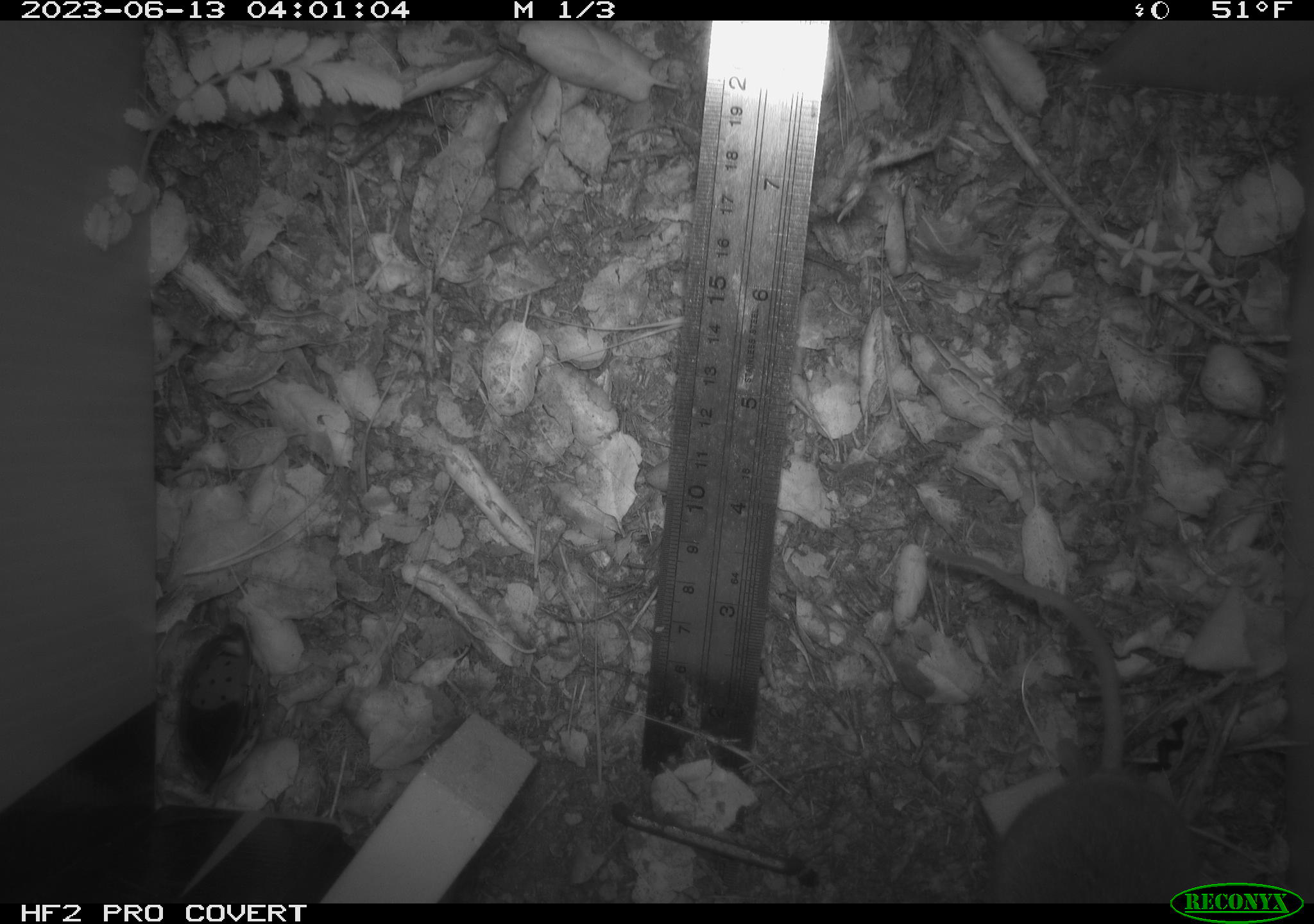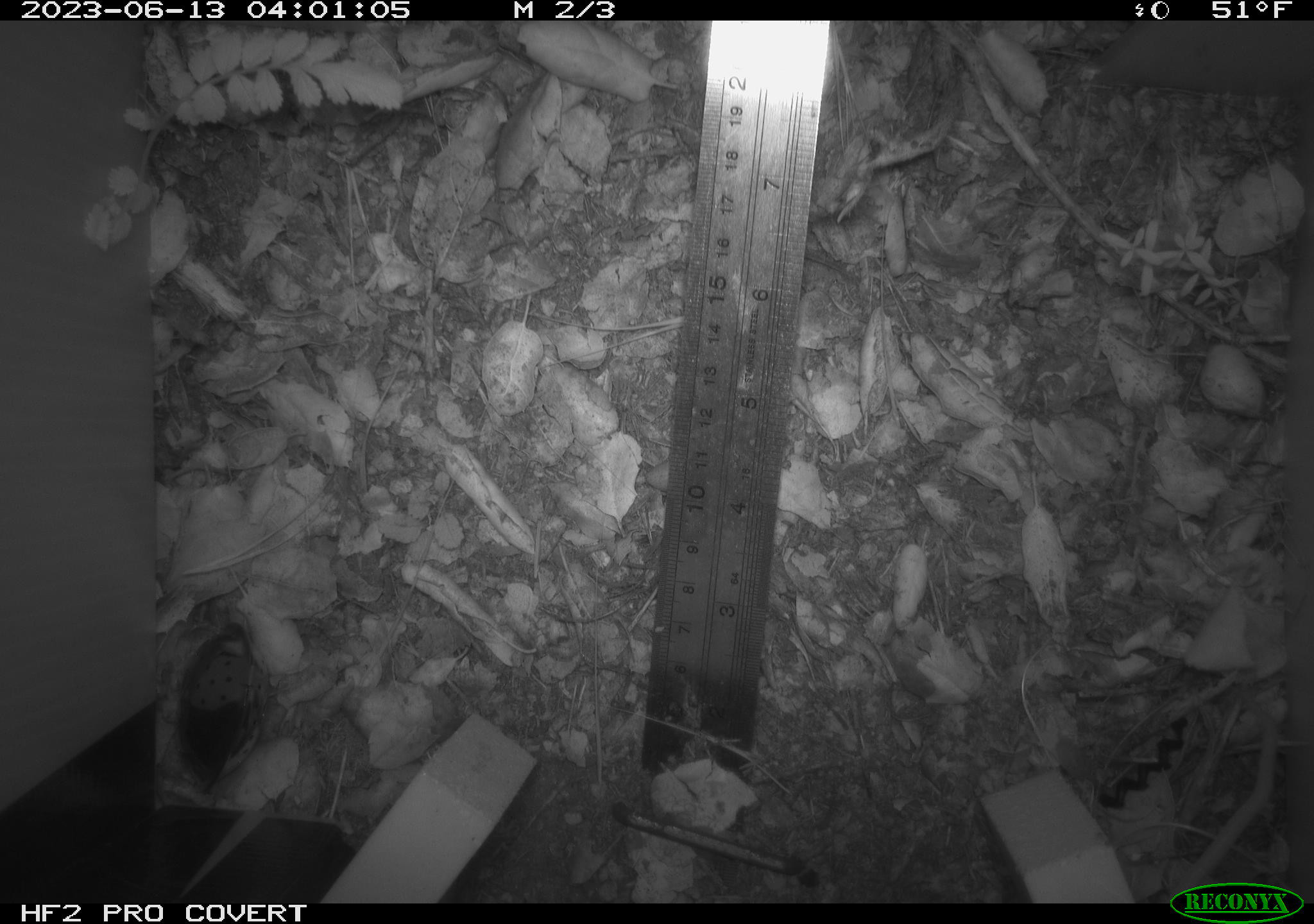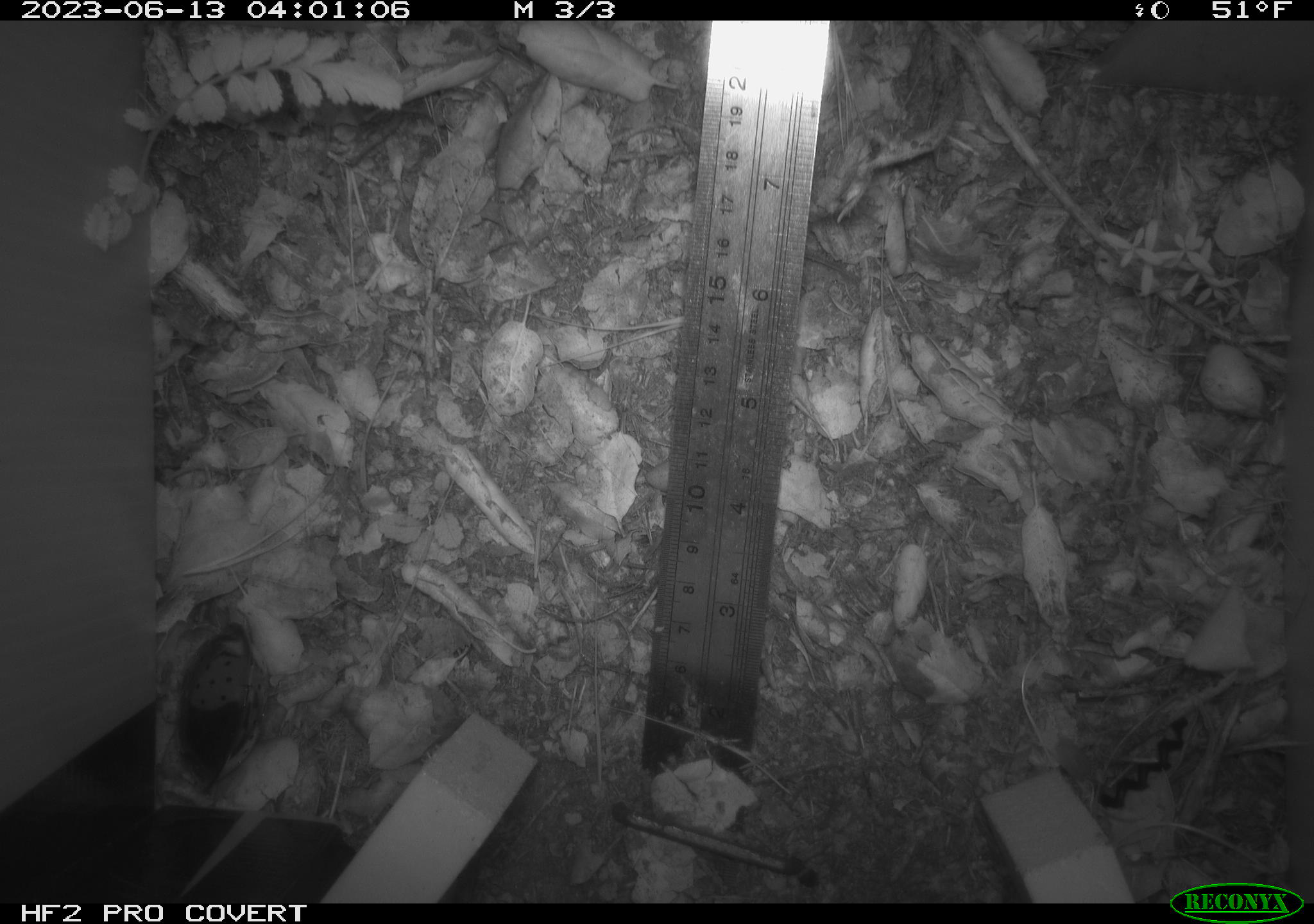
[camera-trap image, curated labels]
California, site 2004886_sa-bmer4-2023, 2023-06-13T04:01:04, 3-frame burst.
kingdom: Animalia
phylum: Chordata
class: Mammalia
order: Rodentia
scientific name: Rodentia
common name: mouse species